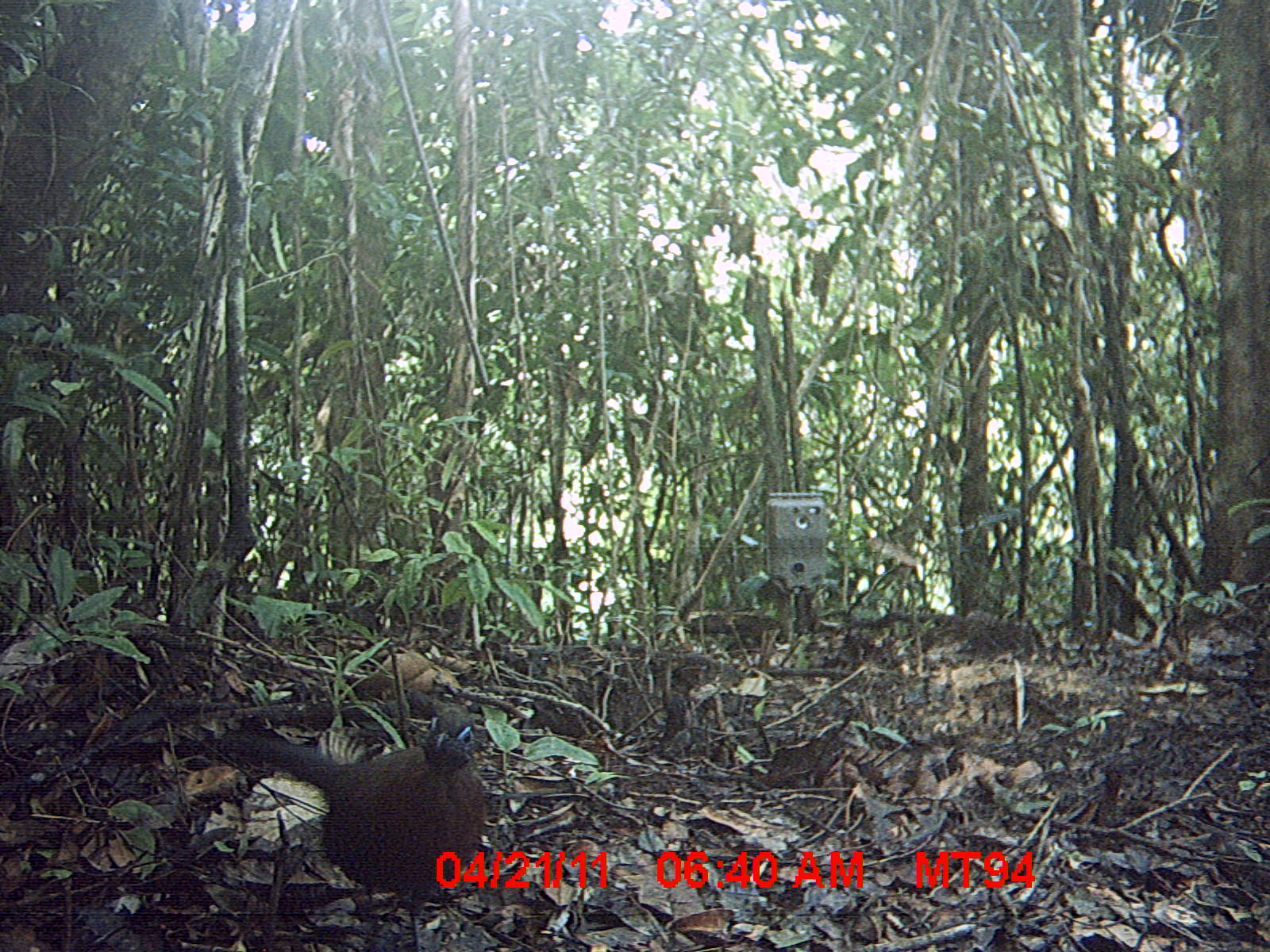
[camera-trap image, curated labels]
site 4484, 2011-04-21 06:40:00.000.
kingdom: Animalia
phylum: Chordata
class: Aves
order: Cuculiformes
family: Cuculidae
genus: Coua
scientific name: Coua serriana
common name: red-breasted coua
Coua serriana (red-breasted coua), count 1.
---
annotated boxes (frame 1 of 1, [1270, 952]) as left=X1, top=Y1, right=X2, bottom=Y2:
coua serriana: left=223, top=703, right=491, bottom=952